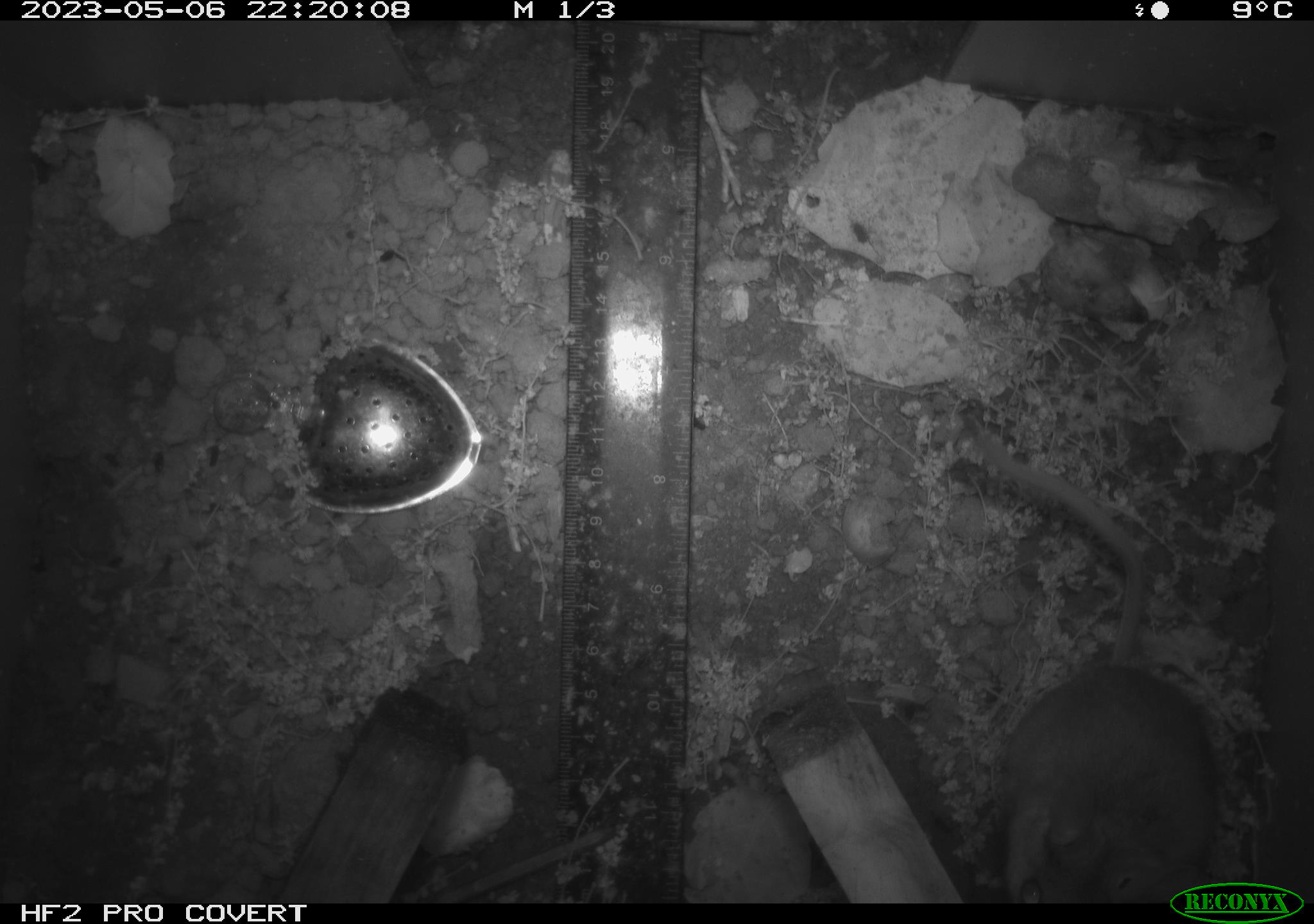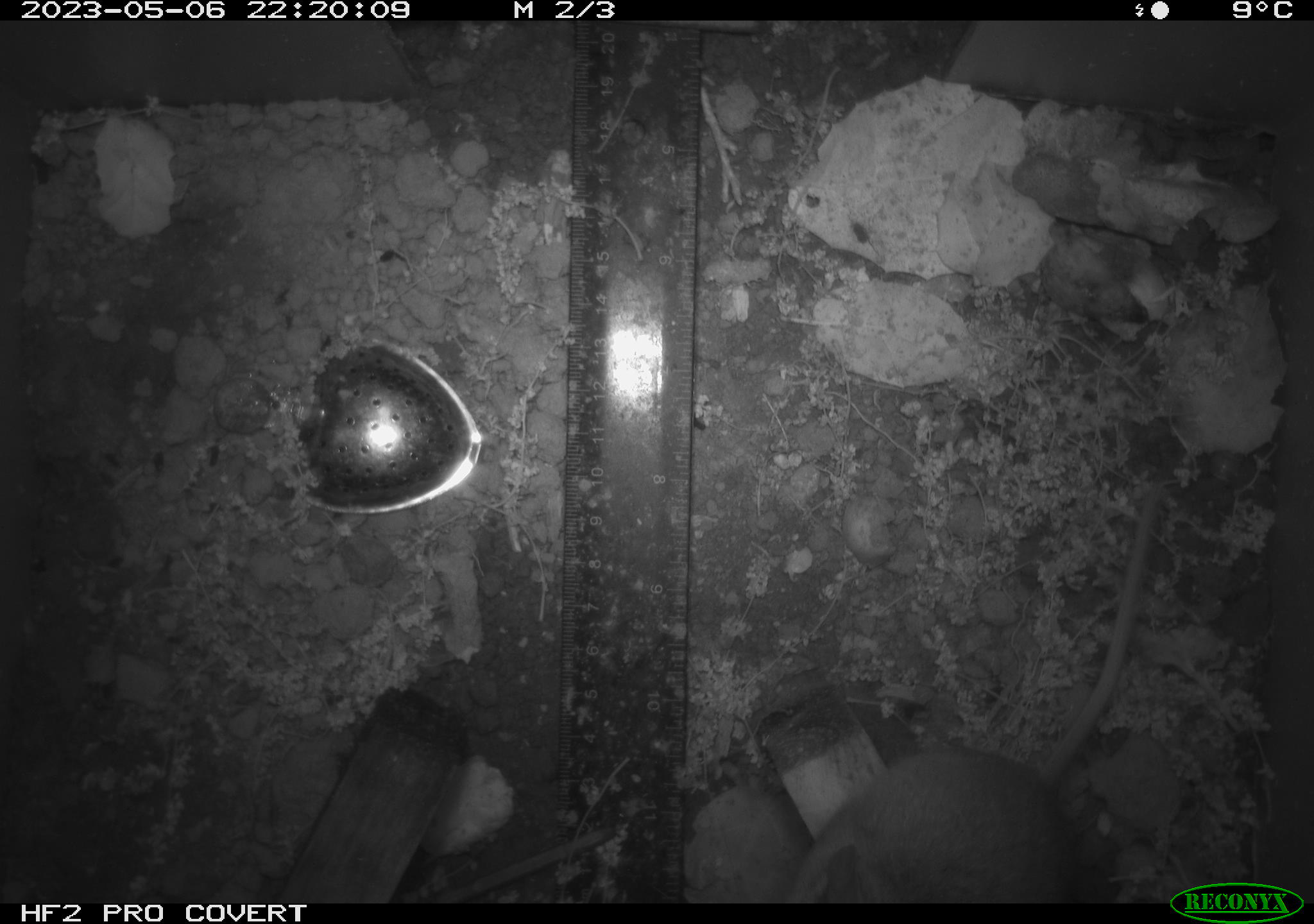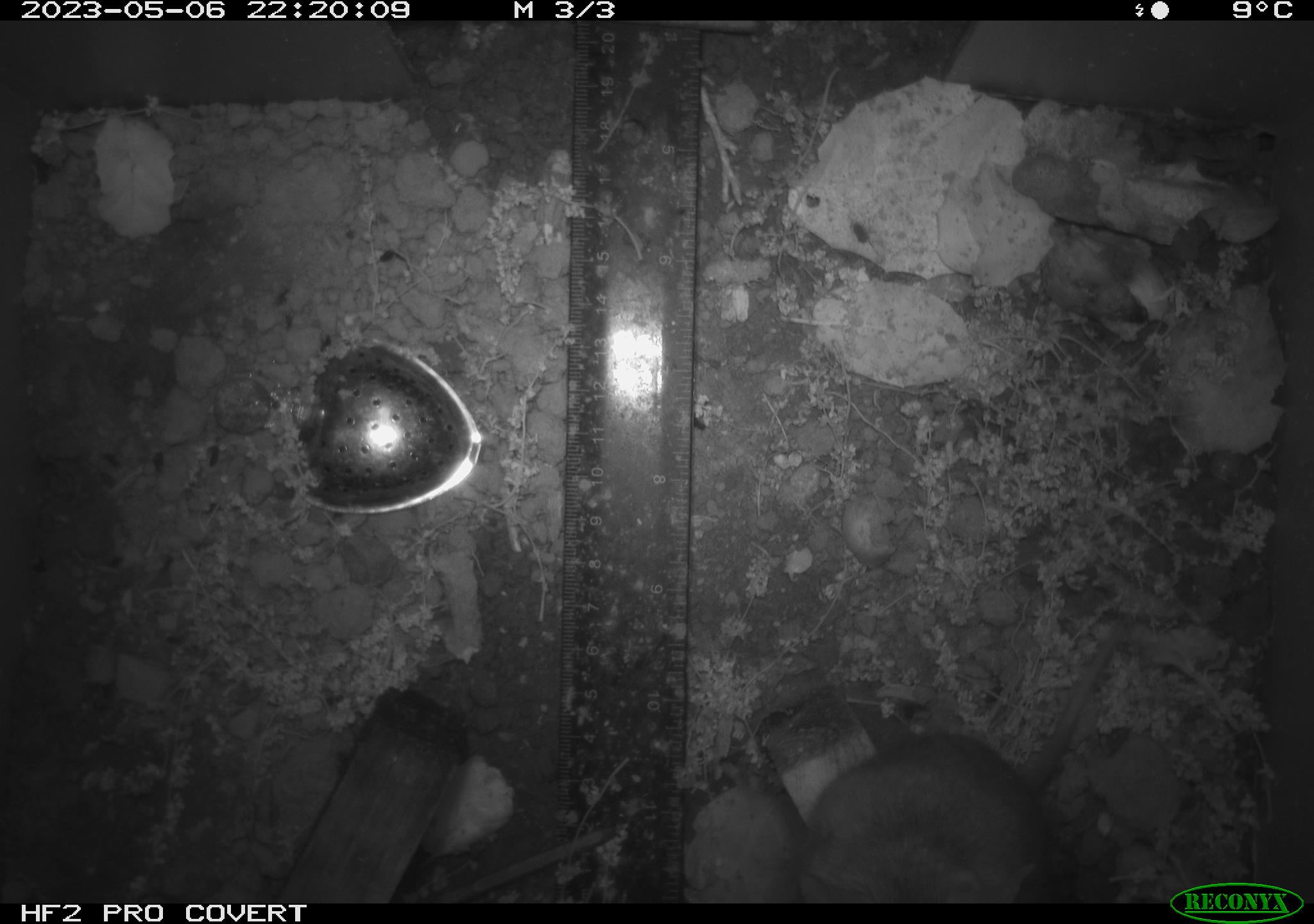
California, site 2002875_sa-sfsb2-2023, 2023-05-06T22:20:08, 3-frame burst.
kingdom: Animalia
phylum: Chordata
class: Mammalia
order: Rodentia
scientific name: Rodentia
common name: mouse species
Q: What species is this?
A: Mouse species (Rodentia).